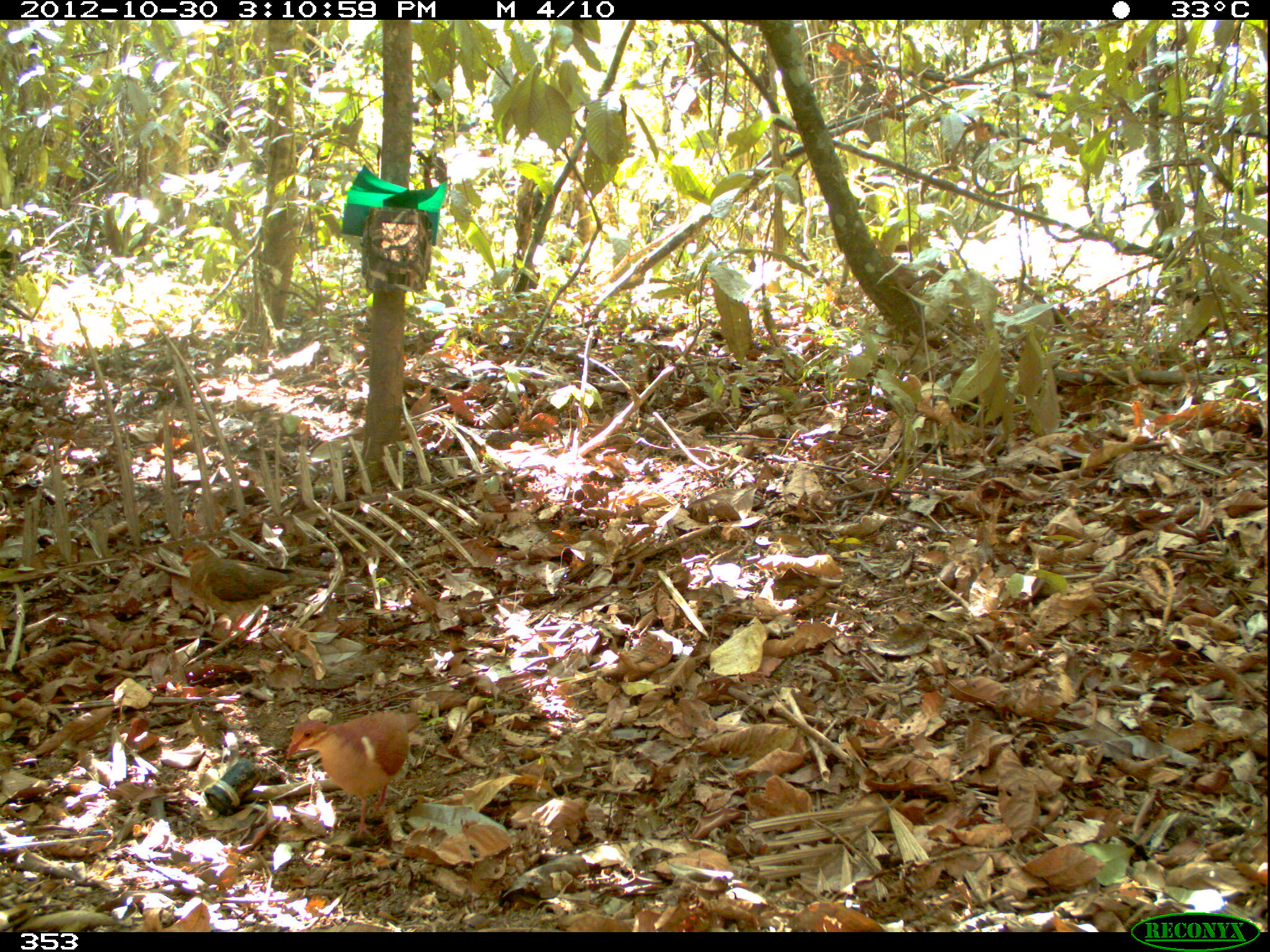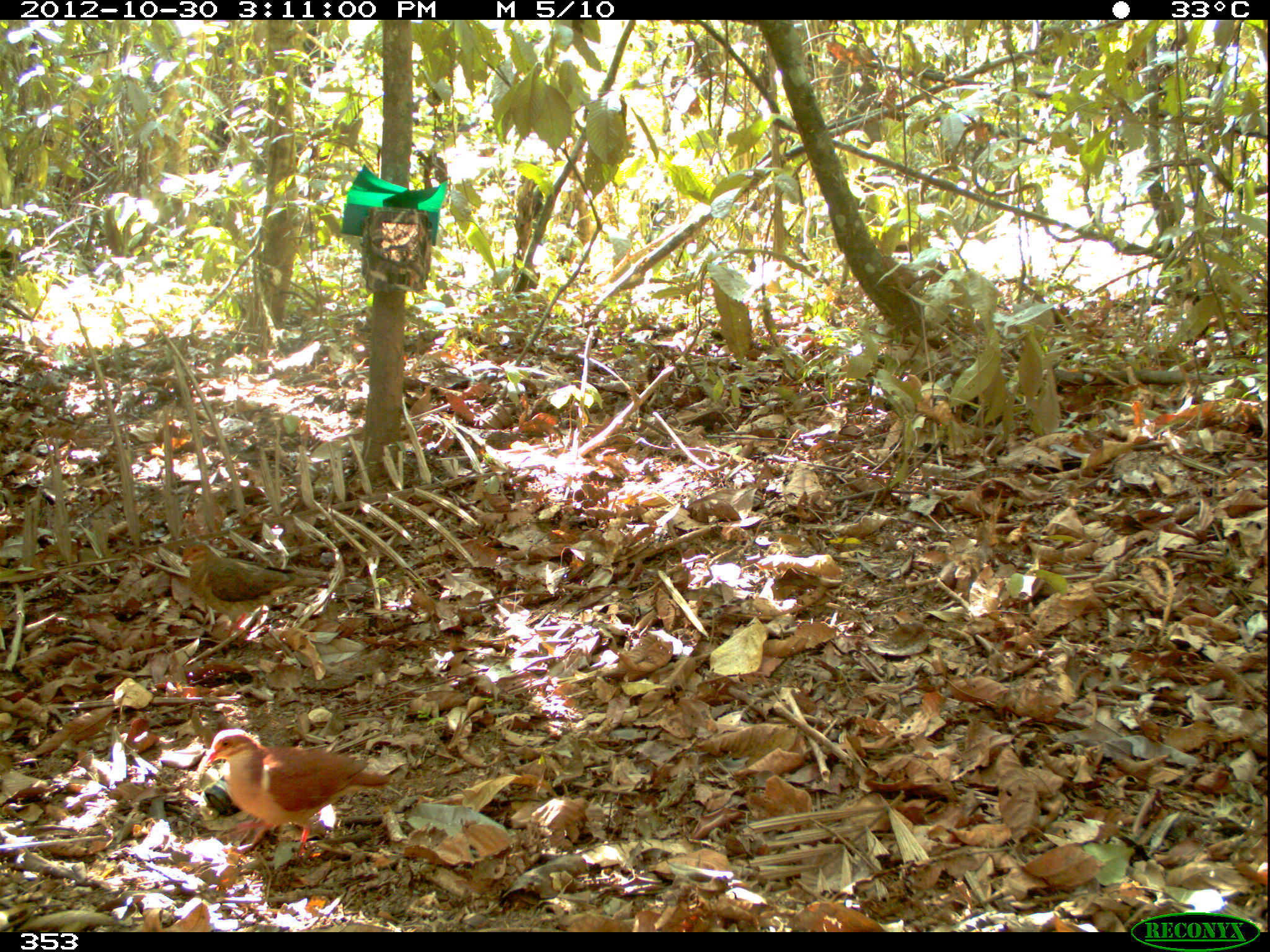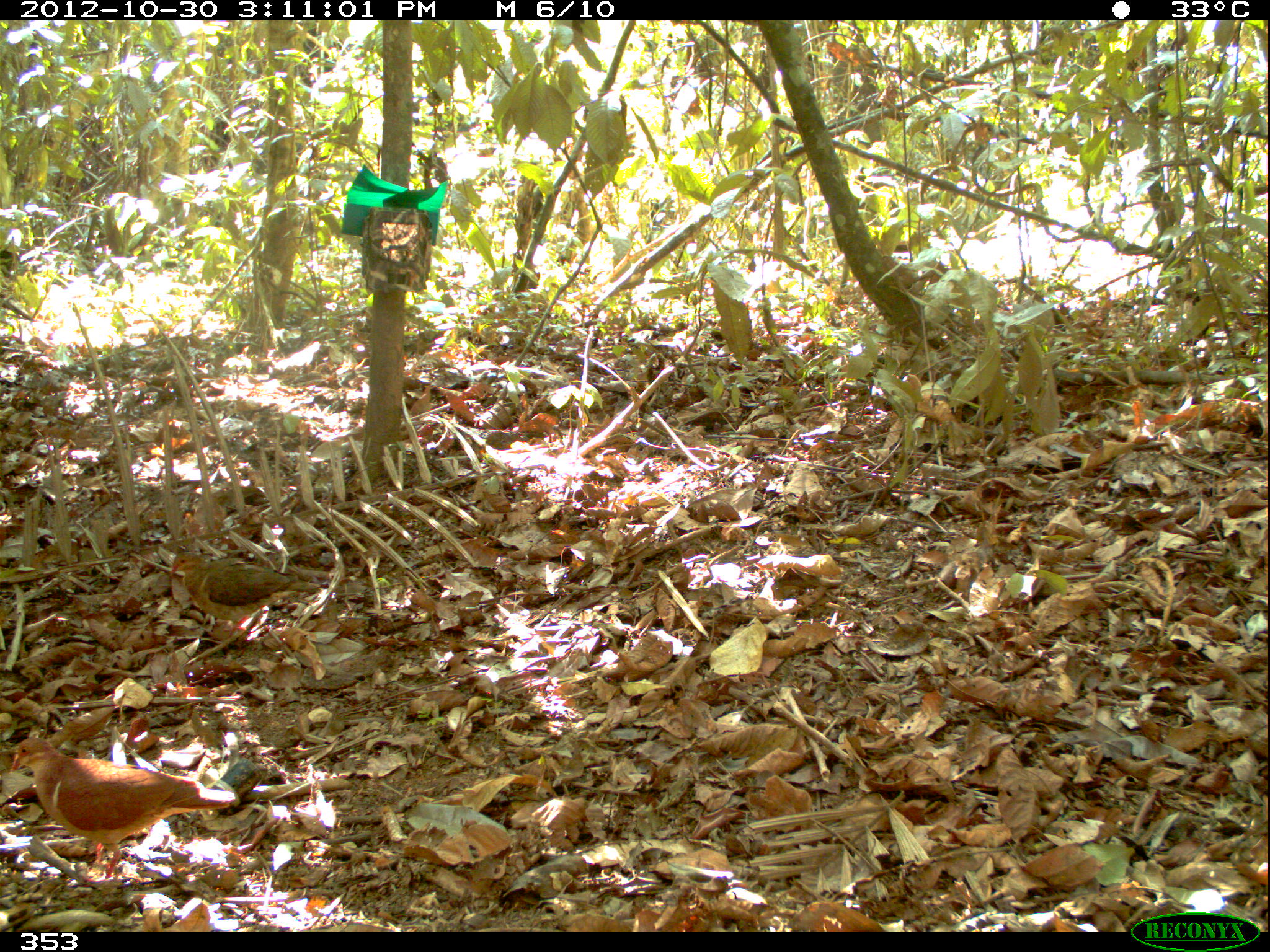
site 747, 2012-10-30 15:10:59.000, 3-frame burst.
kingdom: Animalia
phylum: Chordata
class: Aves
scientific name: Aves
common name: bird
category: unknown bird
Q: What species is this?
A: Unknown bird (bird) (Aves).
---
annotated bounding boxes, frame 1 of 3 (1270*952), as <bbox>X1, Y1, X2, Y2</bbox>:
unknown bird: <bbox>286, 709, 419, 837</bbox>; <bbox>180, 540, 328, 644</bbox>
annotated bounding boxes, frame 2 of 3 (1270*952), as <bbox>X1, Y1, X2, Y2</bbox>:
unknown bird: <bbox>205, 727, 389, 858</bbox>; <bbox>179, 540, 320, 630</bbox>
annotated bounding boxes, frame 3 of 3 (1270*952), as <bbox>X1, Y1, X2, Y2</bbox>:
unknown bird: <bbox>11, 736, 235, 880</bbox>; <bbox>170, 549, 318, 638</bbox>